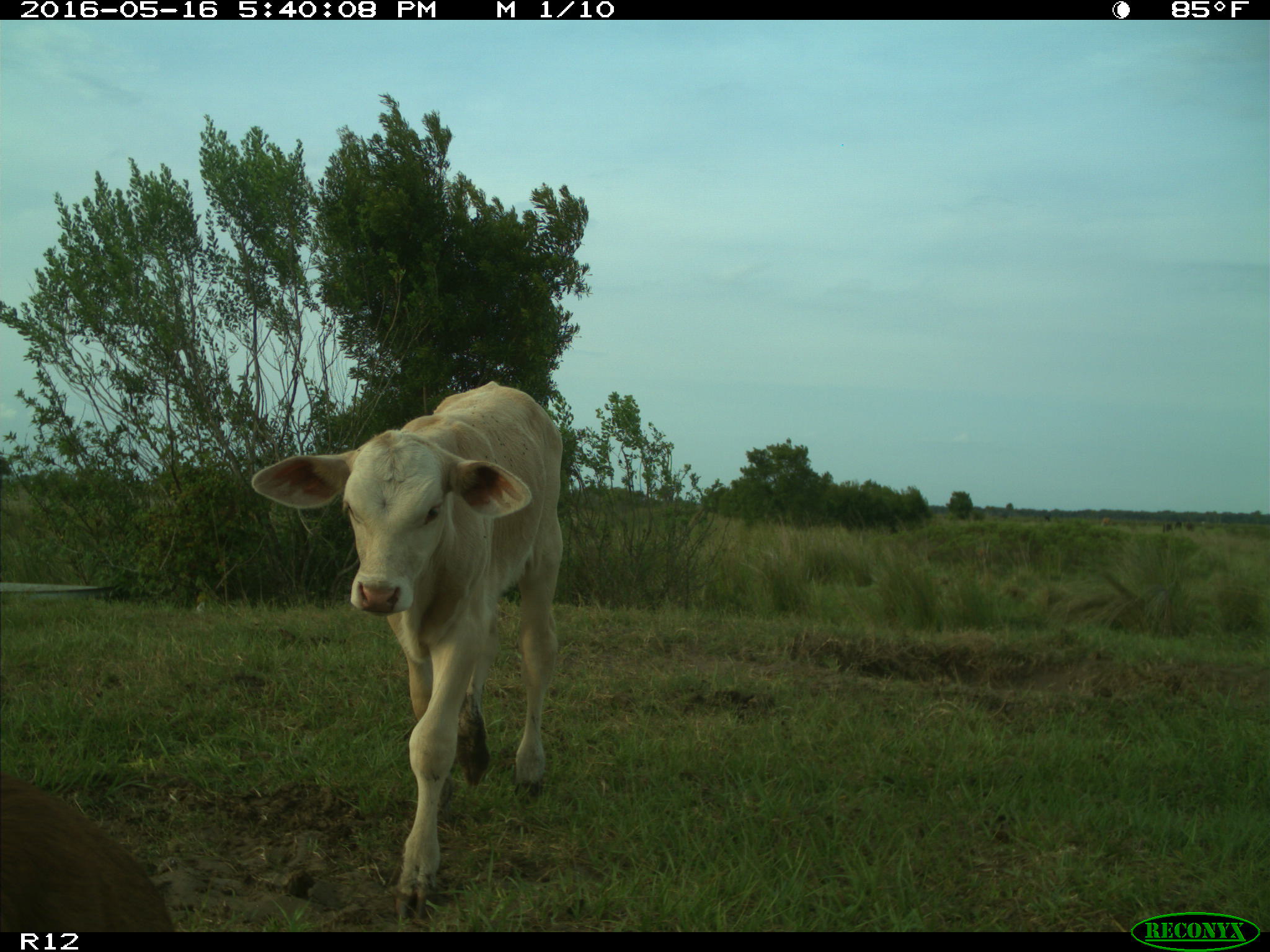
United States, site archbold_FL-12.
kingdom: Animalia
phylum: Chordata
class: Mammalia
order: Artiodactyla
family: Bovidae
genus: Bos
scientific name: Bos taurus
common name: domestic cow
Bos taurus (domestic cow).